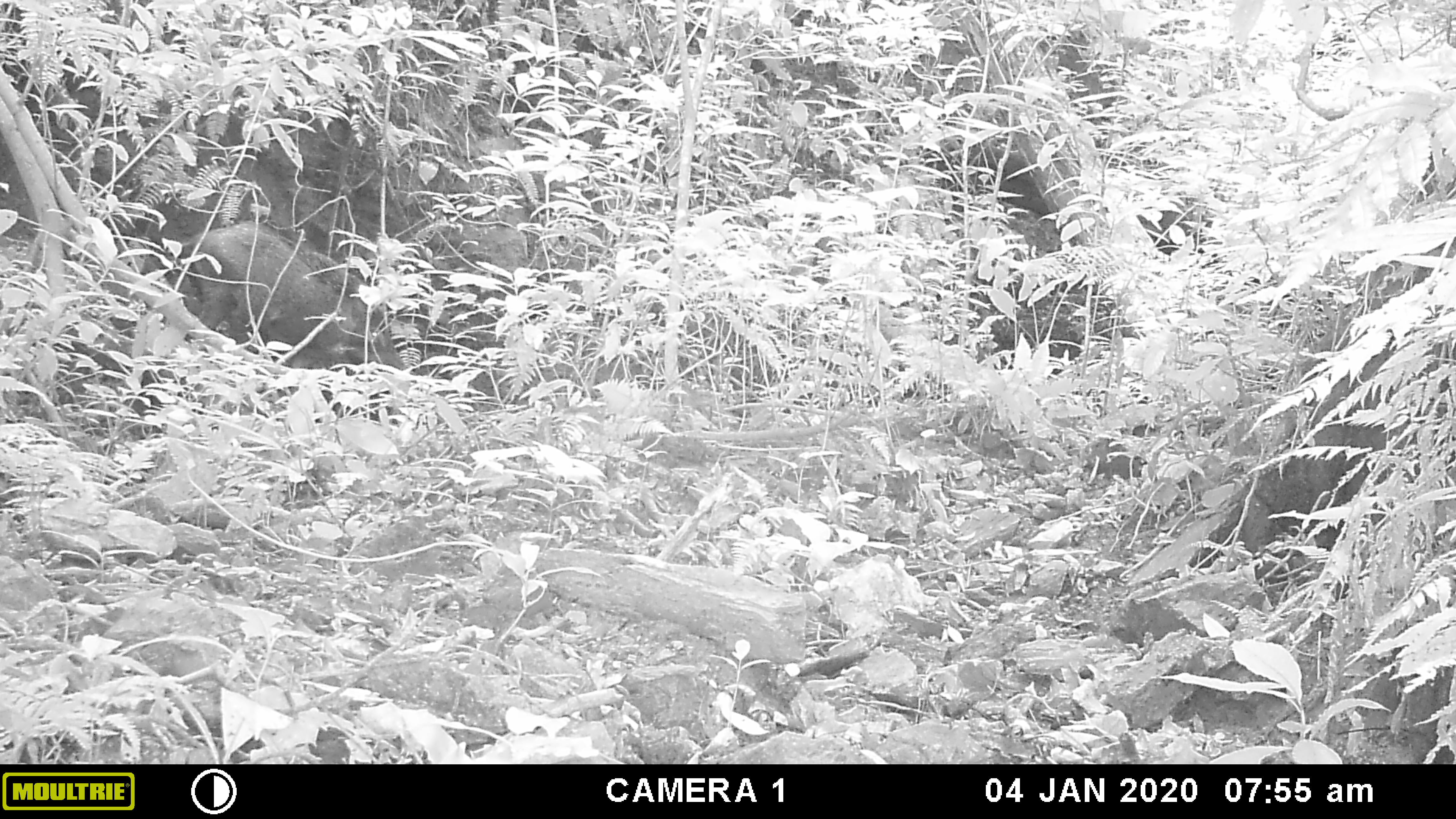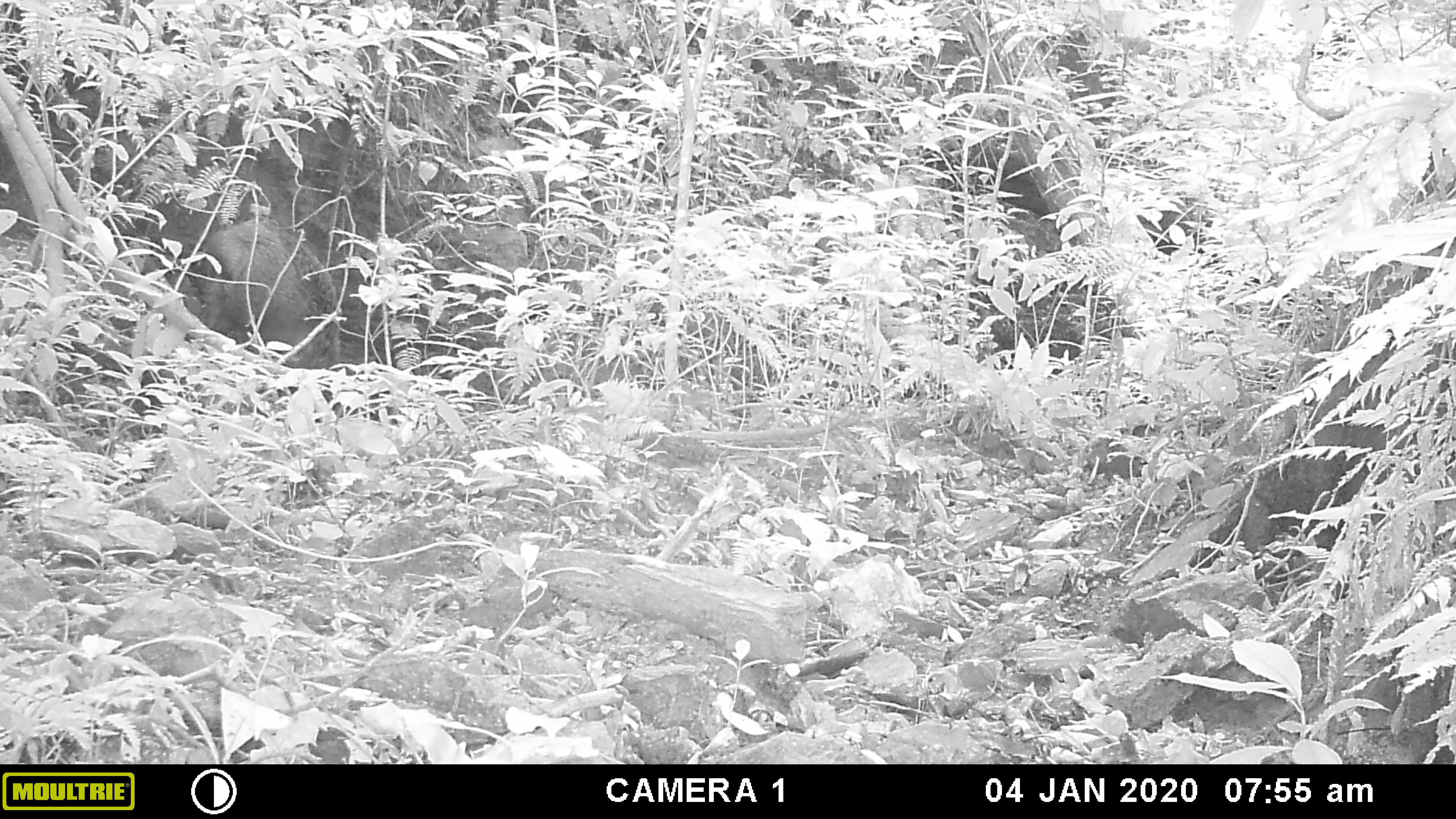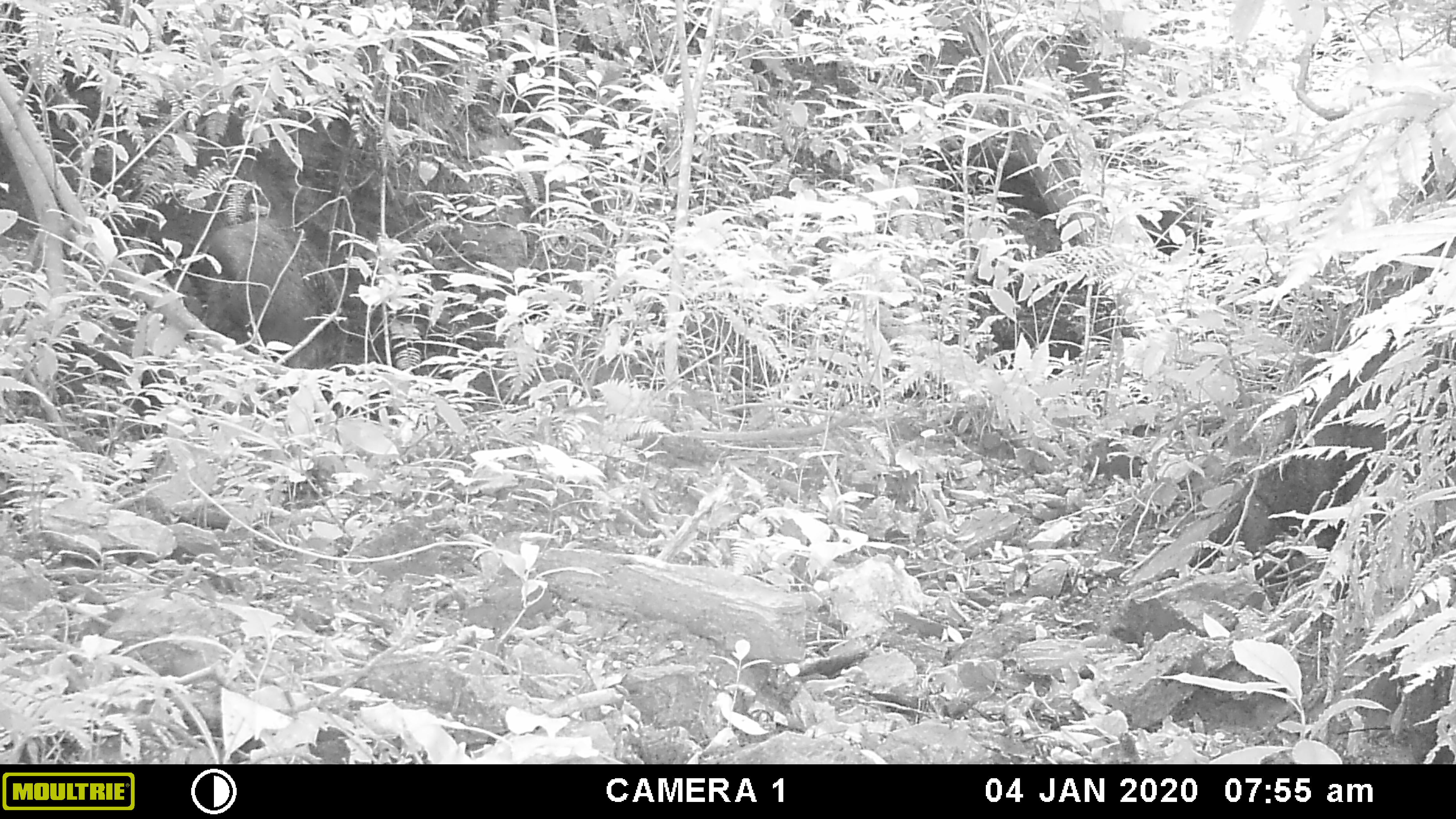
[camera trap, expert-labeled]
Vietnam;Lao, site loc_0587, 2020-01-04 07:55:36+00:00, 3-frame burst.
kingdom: Animalia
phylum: Chordata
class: Mammalia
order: Artiodactyla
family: Suidae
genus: Sus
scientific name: Sus scrofa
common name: eurasian wild pig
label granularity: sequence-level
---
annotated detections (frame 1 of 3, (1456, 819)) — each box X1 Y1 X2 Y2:
eurasian wild pig: 178 218 405 370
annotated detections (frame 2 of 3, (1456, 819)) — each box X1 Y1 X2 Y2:
eurasian wild pig: 195 215 316 368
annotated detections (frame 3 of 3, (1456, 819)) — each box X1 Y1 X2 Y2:
eurasian wild pig: 202 215 318 367